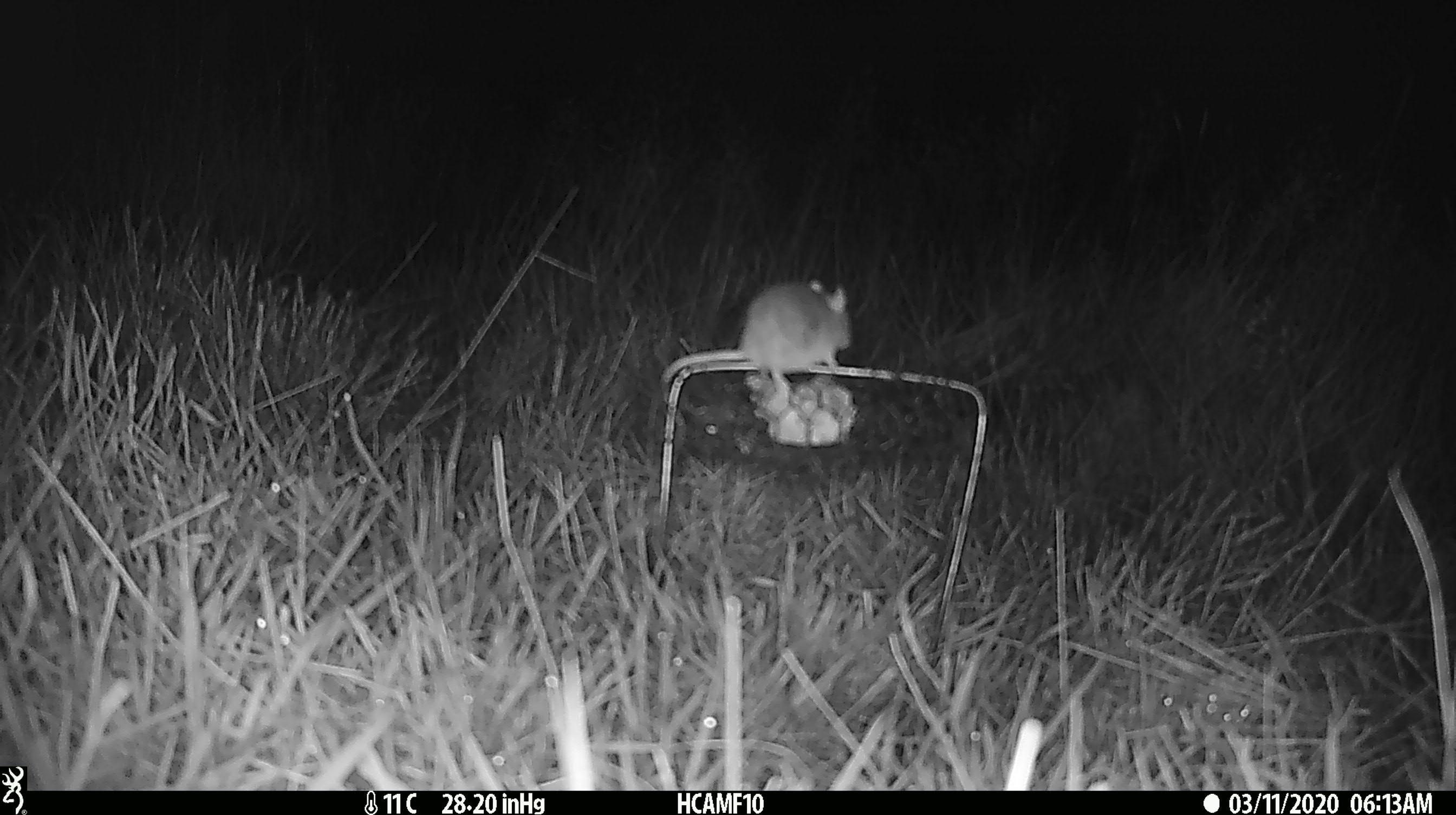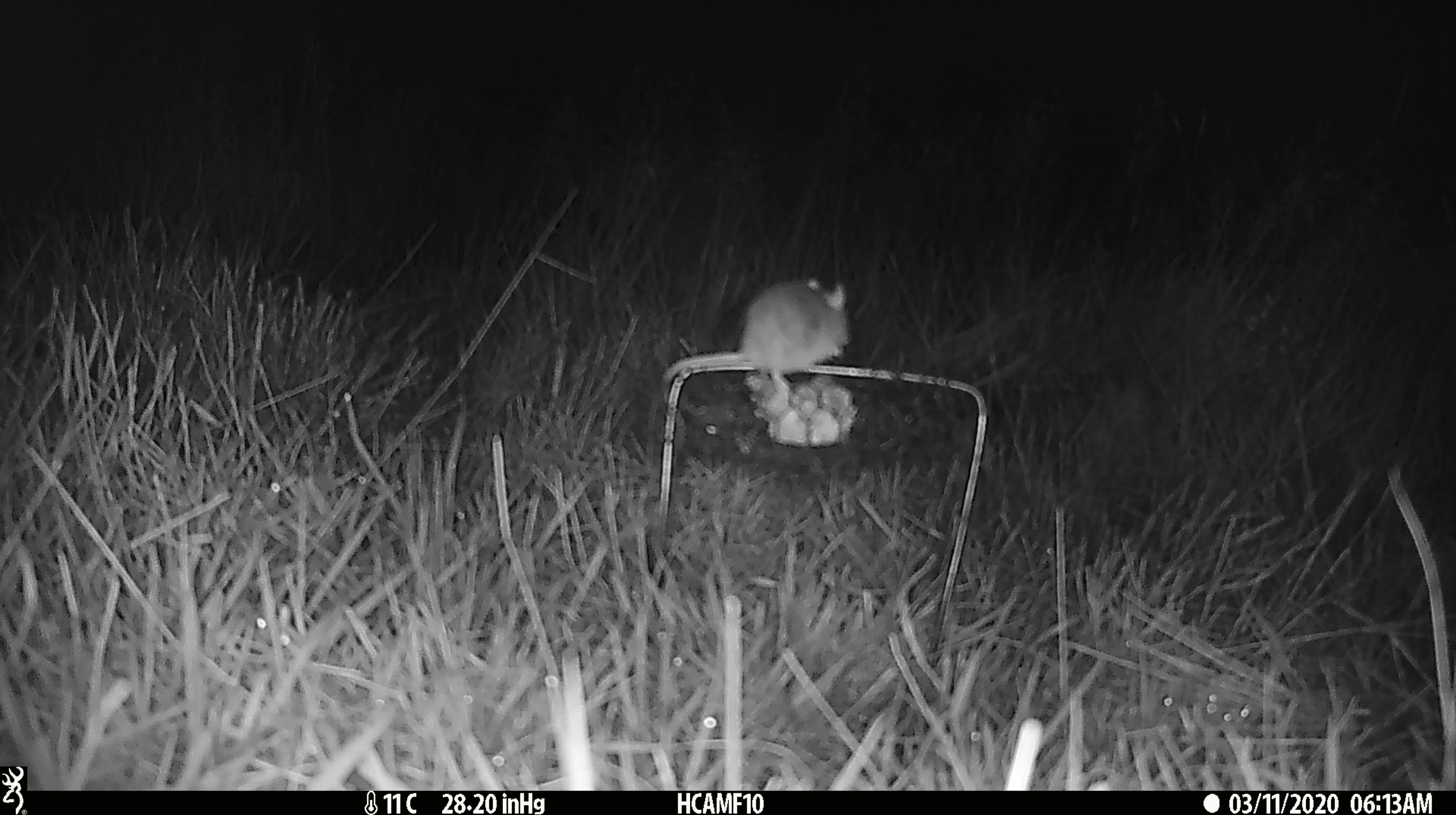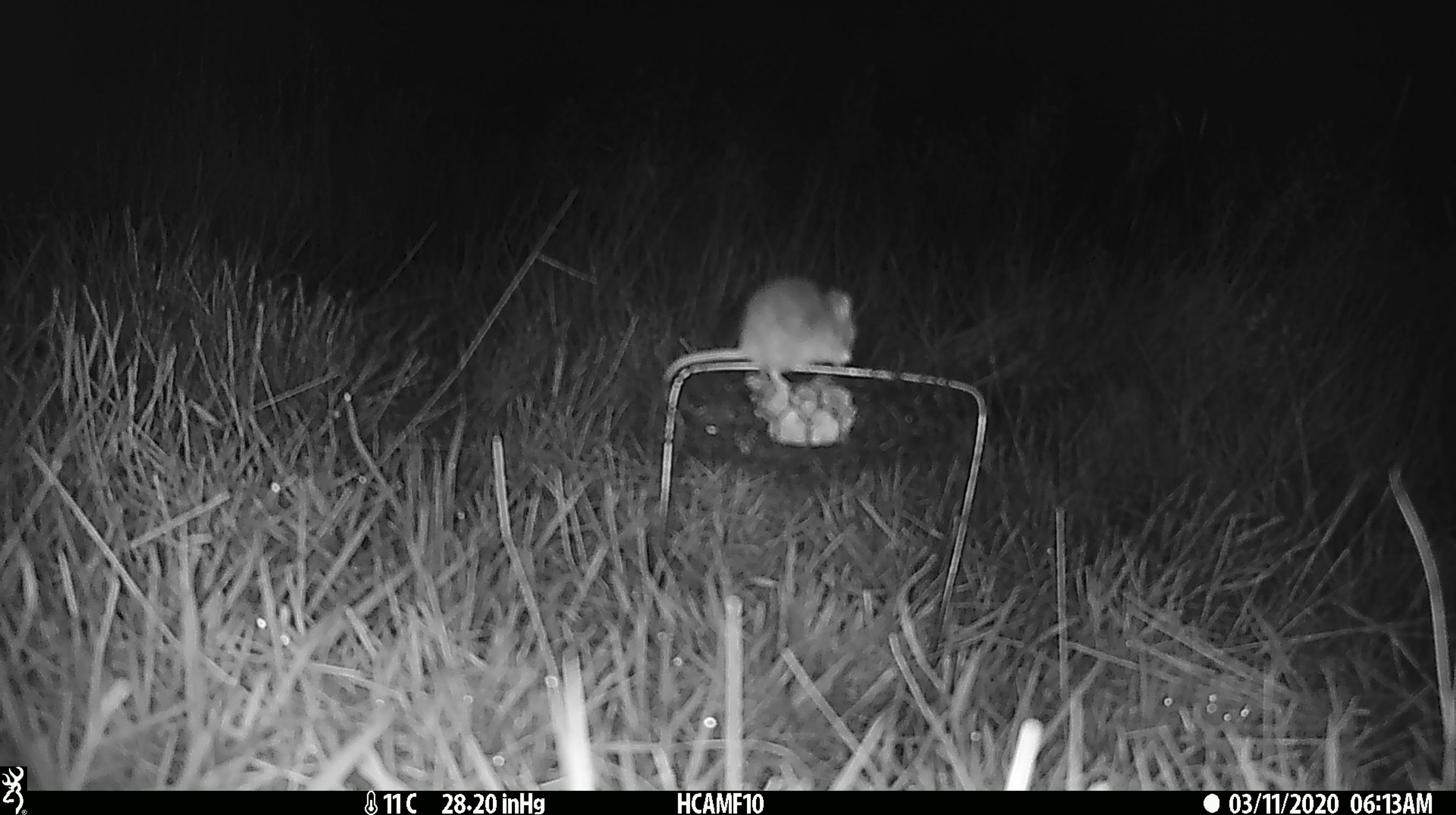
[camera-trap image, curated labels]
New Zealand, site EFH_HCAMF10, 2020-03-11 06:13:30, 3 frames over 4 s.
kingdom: Animalia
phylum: Chordata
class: Mammalia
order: Rodentia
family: Muridae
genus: Mus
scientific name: Mus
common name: mouse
Mouse (Mus).